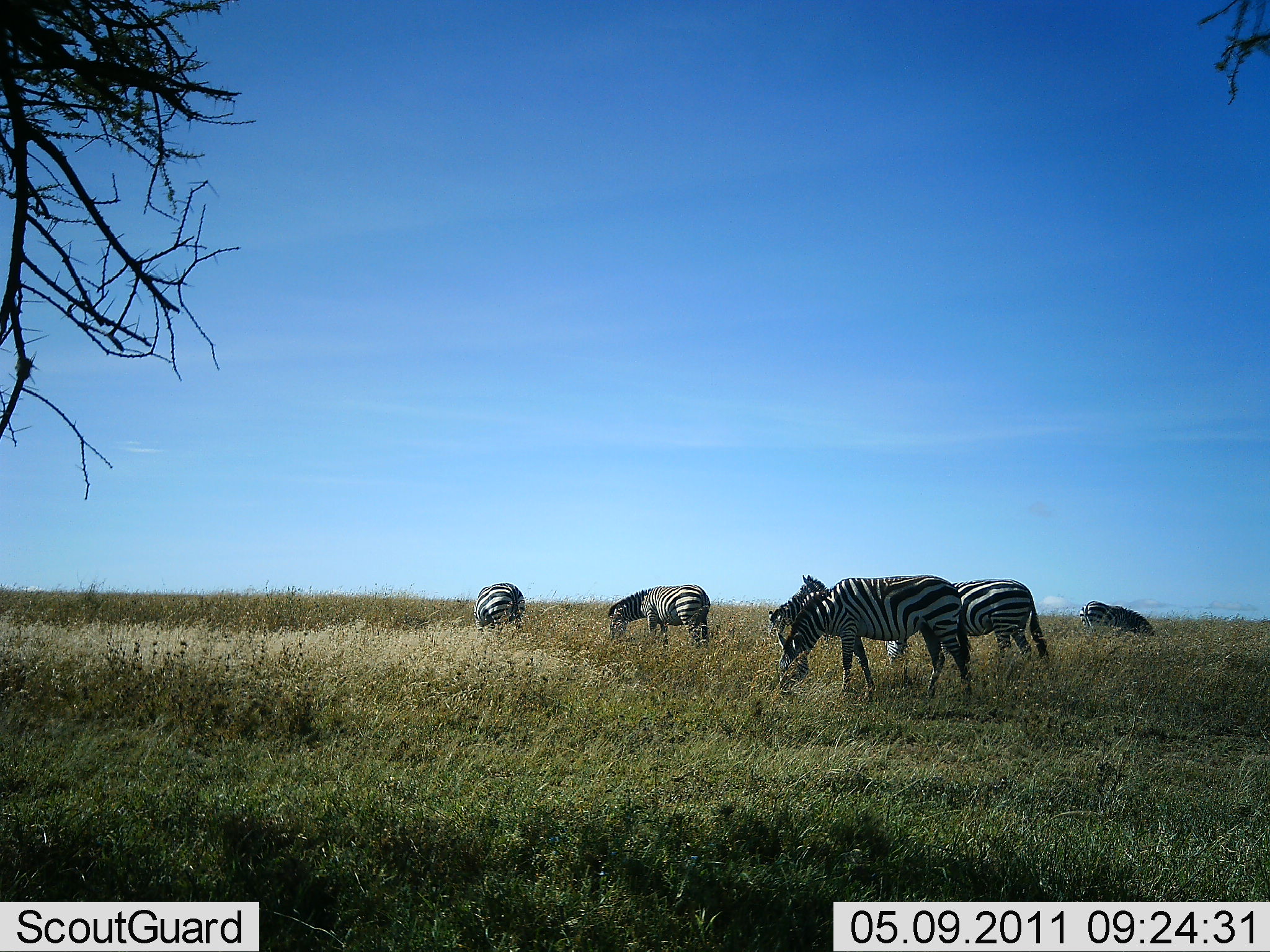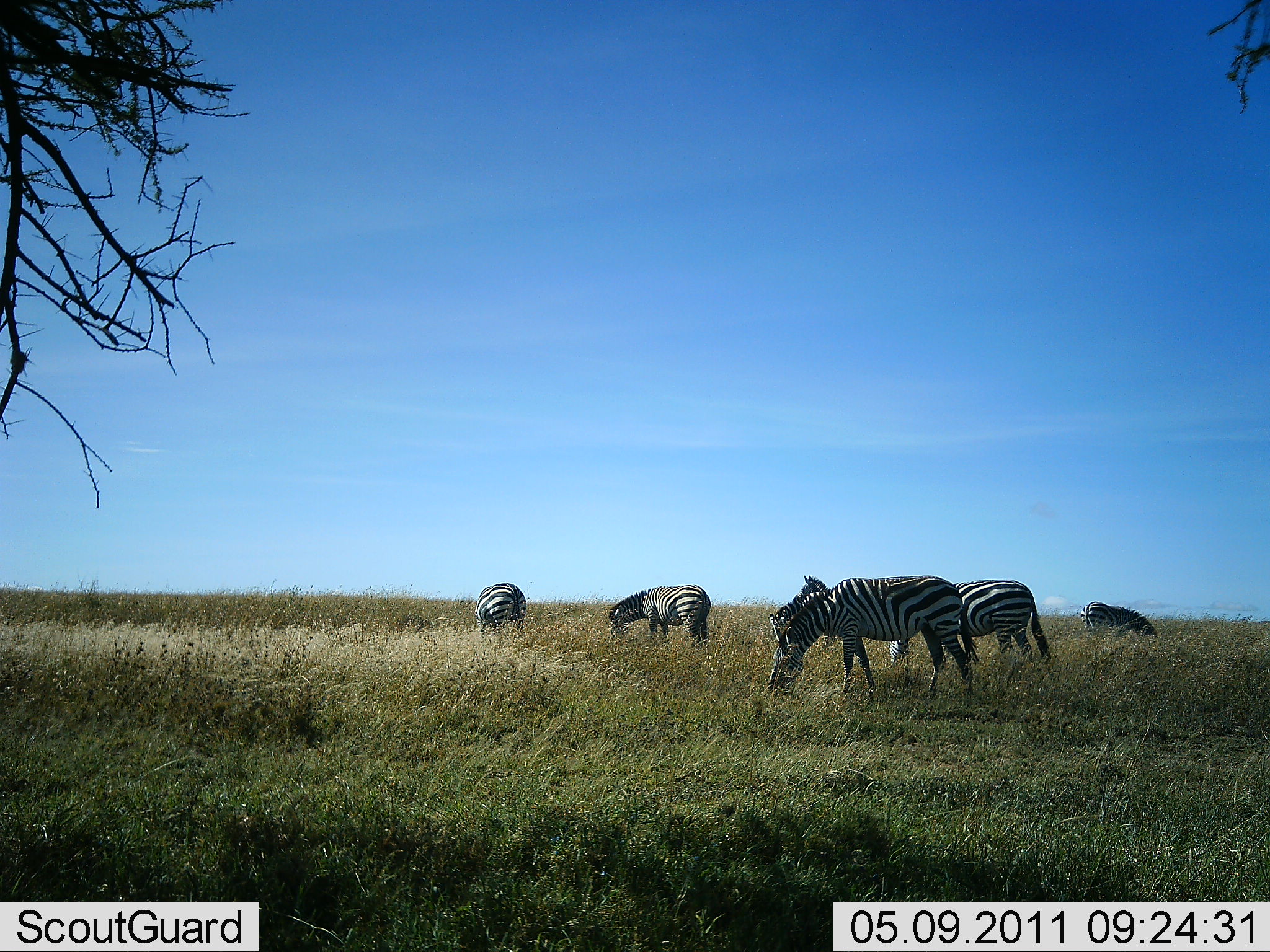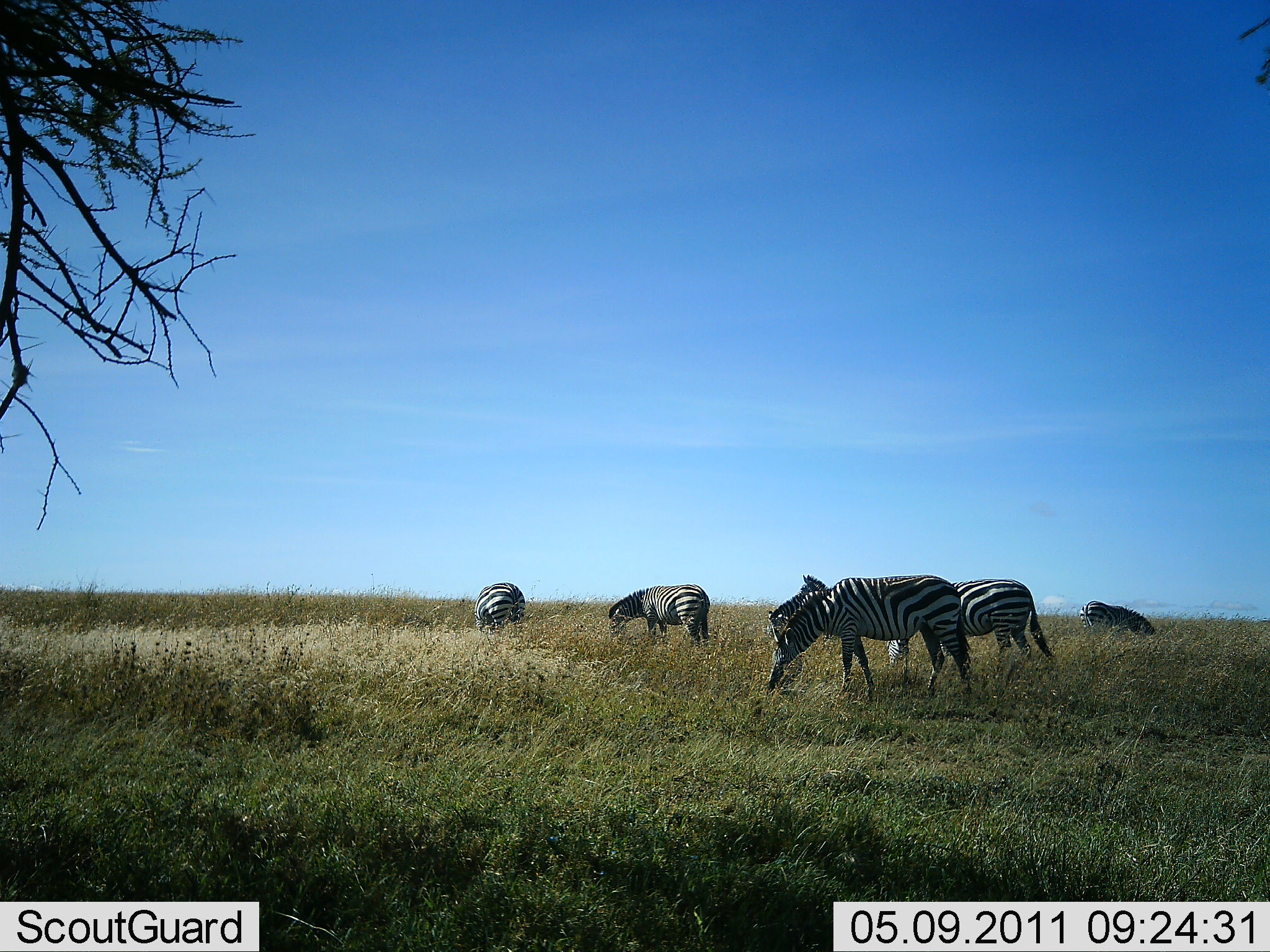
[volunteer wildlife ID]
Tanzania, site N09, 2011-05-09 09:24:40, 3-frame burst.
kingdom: Animalia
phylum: Chordata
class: Mammalia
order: Perissodactyla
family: Equidae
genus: Equus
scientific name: Equus quagga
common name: plains zebra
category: zebra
Zebra (plains zebra) (Equus quagga), count 6. Behavior (volunteer vote fractions): standing 42%, resting 8%, moving 0%, interacting 0%. Young present (vote fraction): 0%. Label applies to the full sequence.